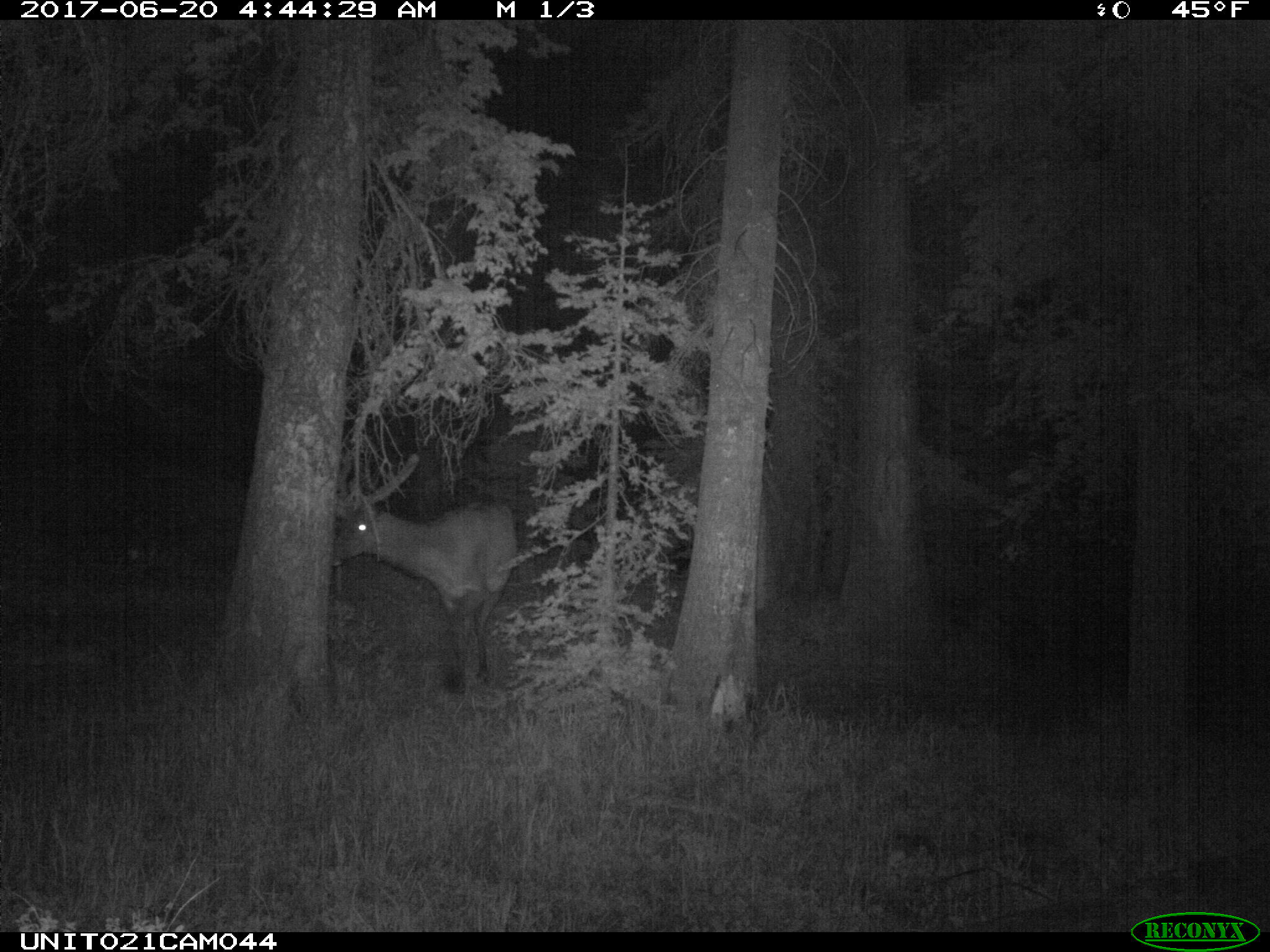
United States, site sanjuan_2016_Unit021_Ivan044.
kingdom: Animalia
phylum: Chordata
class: Mammalia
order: Artiodactyla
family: Cervidae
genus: Cervus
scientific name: Cervus elaphus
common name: red deer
Cervus elaphus (red deer).